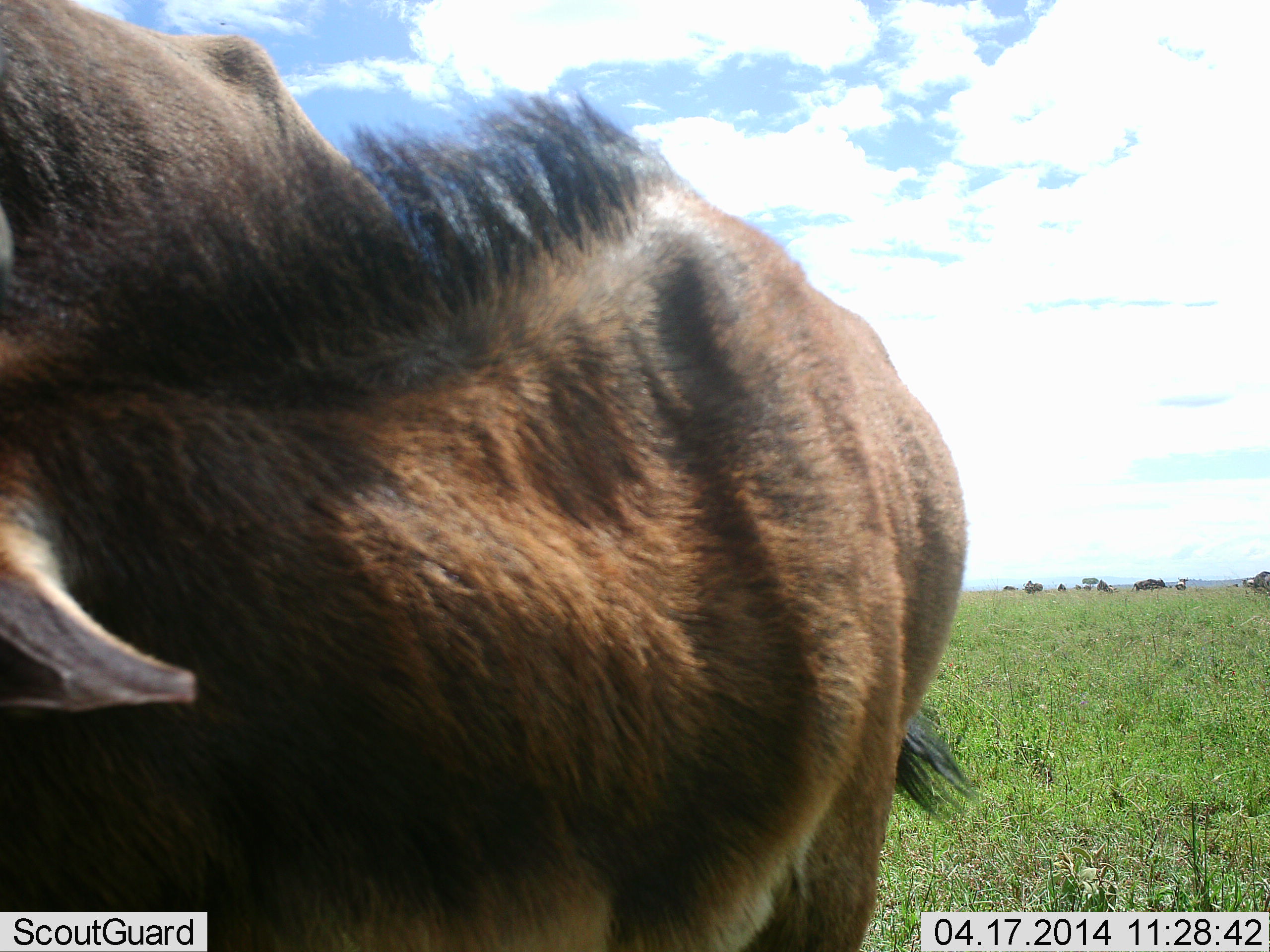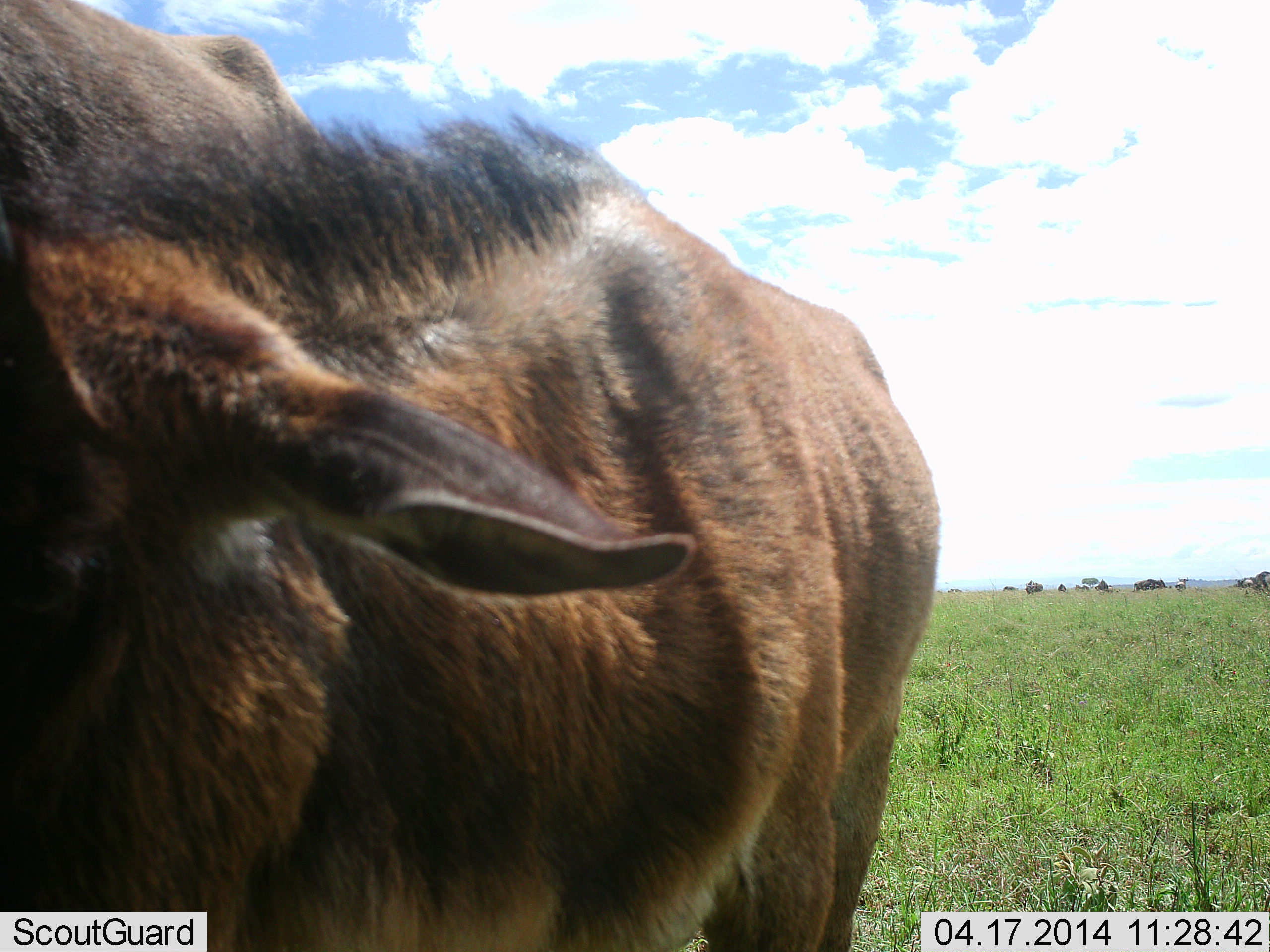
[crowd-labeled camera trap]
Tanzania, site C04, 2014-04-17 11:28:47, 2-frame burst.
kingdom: Animalia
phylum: Chordata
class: Mammalia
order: Artiodactyla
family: Bovidae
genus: Connochaetes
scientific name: Connochaetes taurinus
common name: blue wildebeest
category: wildebeest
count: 2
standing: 90%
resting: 10%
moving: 10%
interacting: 10%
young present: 50%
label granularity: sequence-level